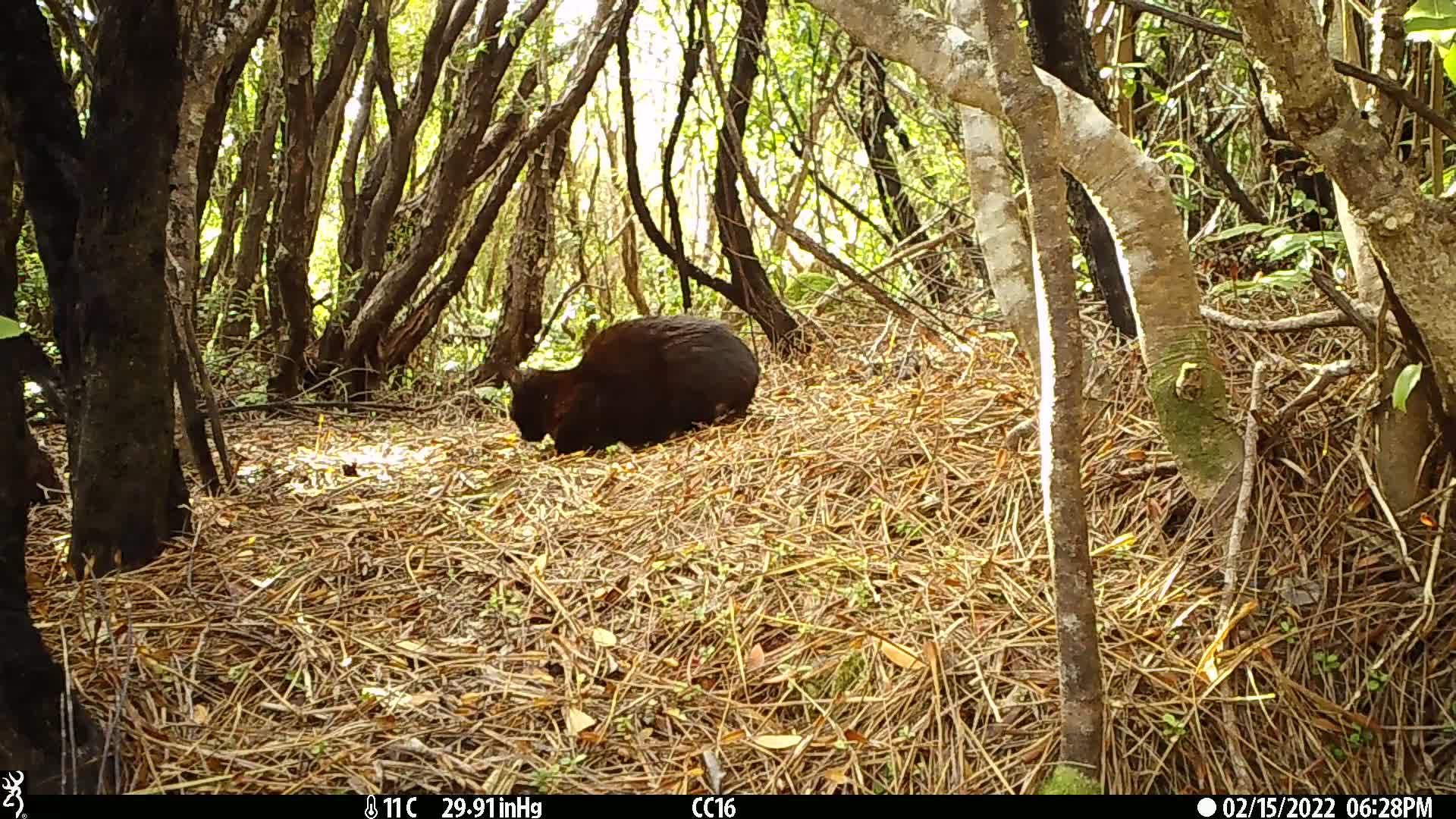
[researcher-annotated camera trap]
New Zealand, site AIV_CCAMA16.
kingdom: Animalia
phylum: Chordata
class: Mammalia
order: Carnivora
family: Felidae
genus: Felis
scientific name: Felis catus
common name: domestic cat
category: cat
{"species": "cat (domestic cat) (Felis catus)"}